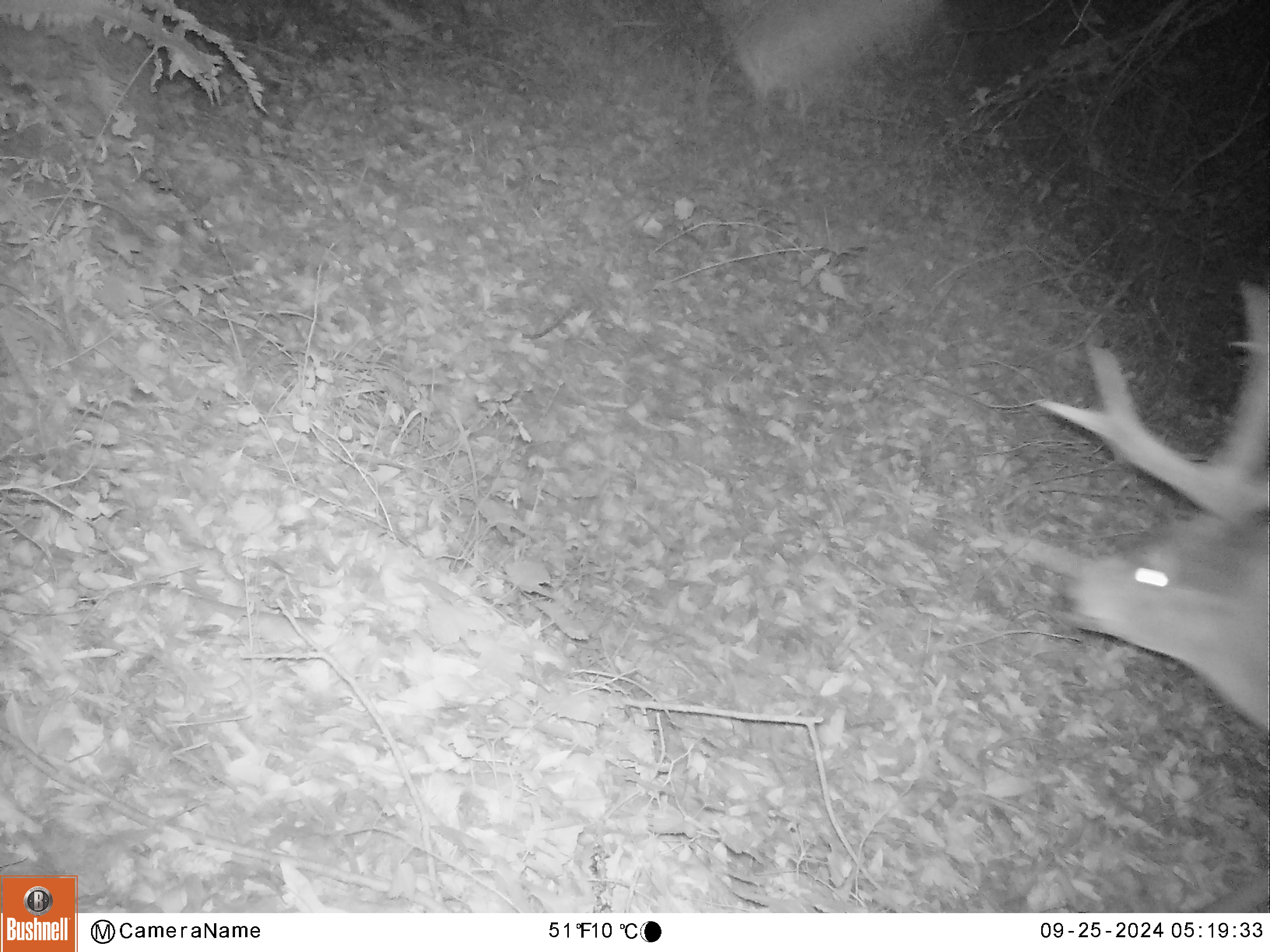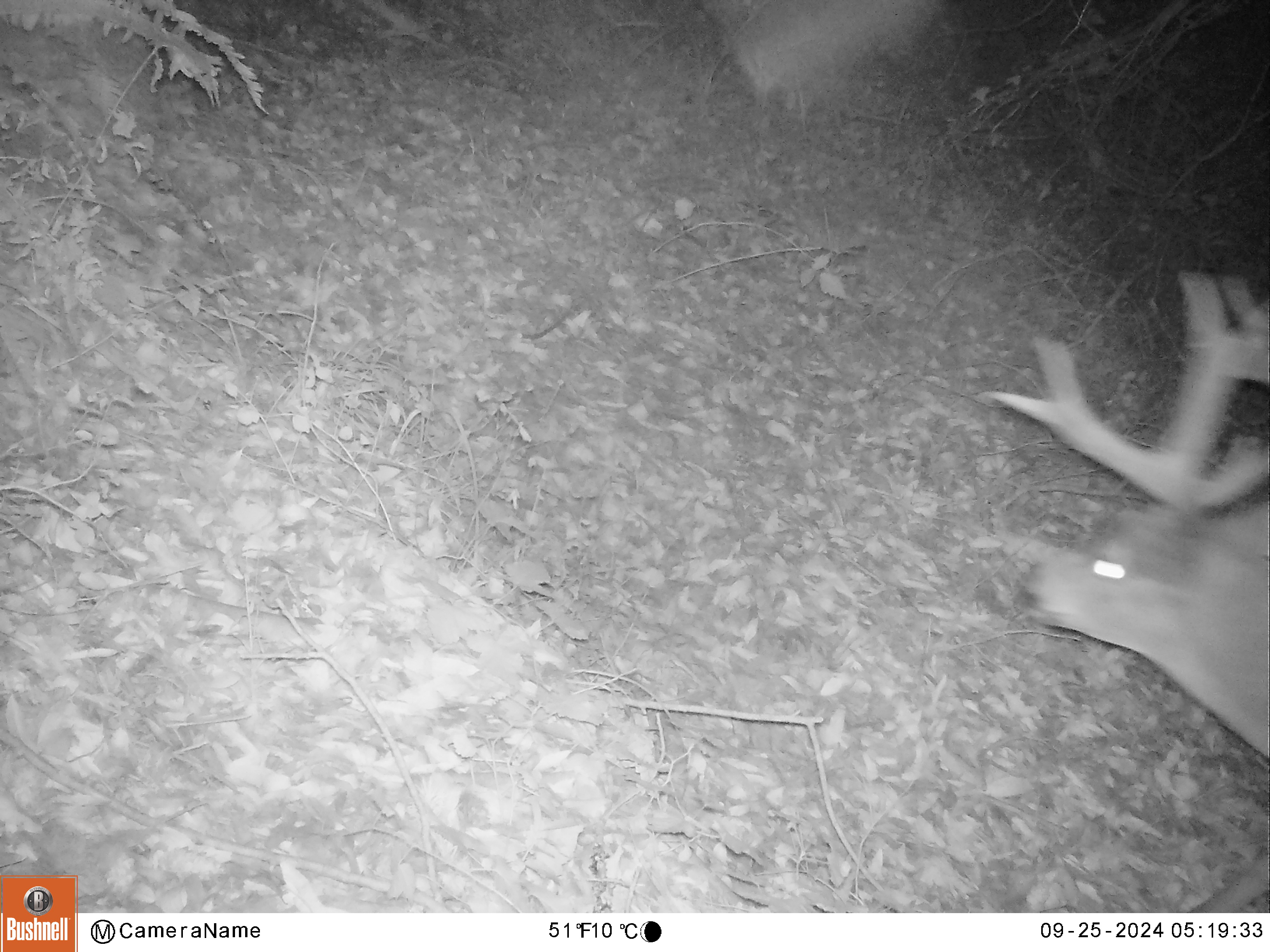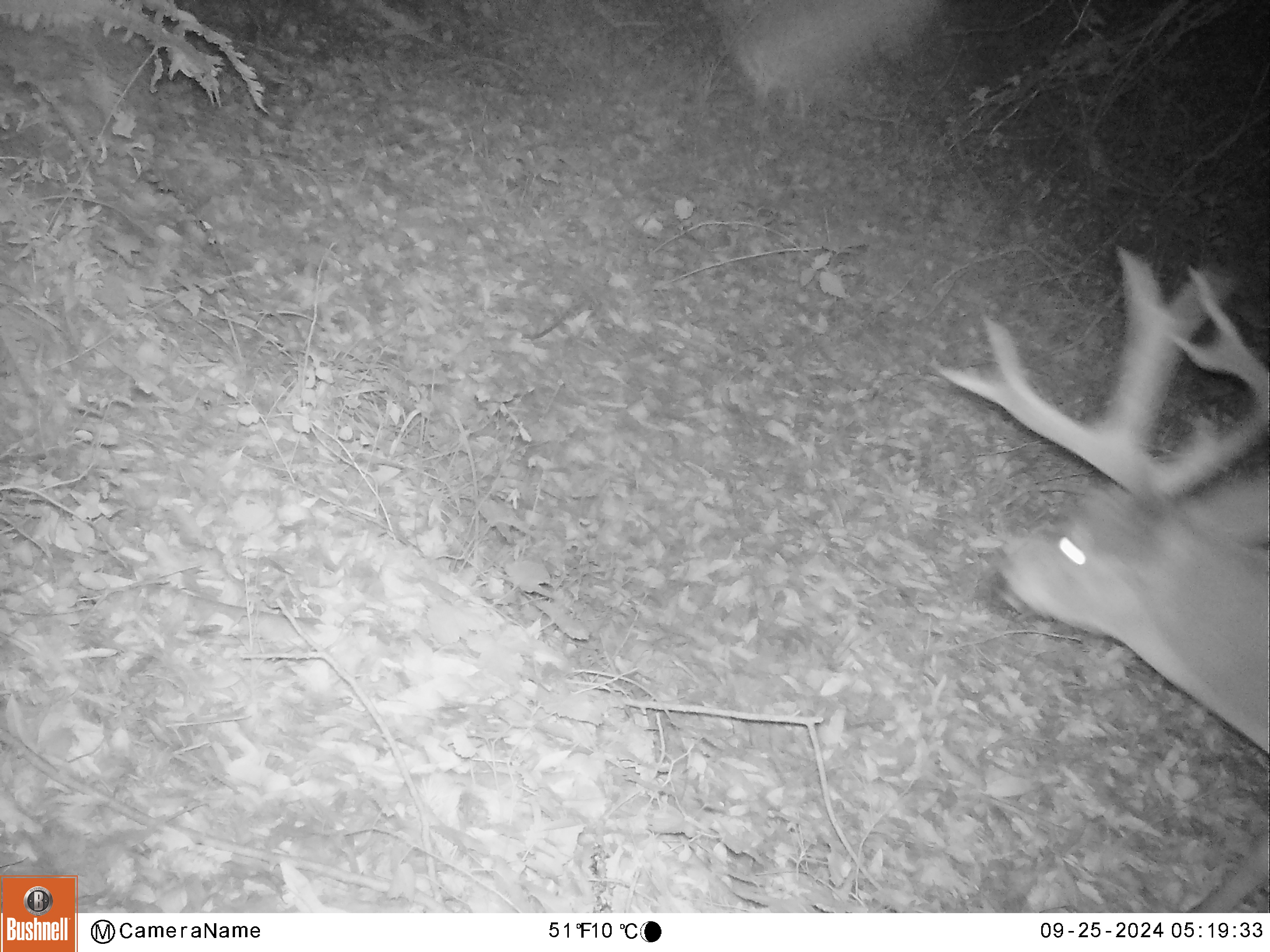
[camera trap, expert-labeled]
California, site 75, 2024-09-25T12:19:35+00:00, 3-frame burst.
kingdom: Animalia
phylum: Chordata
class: Mammalia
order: Artiodactyla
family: Cervidae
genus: Odocoileus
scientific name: Odocoileus hemionus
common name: mule deer